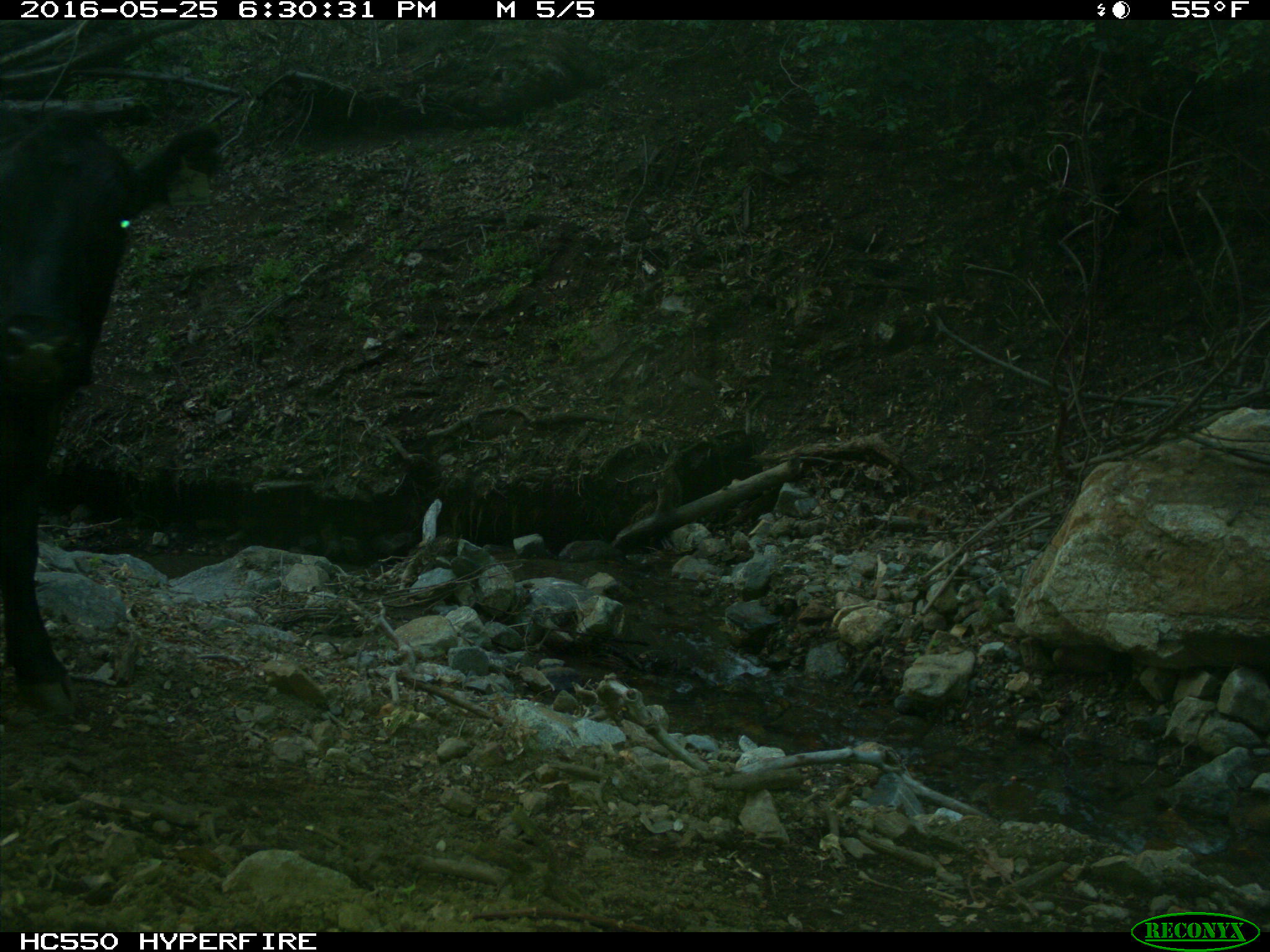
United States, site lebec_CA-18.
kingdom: Animalia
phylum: Chordata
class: Mammalia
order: Artiodactyla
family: Bovidae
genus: Bos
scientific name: Bos taurus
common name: domestic cow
Bos taurus (domestic cow).